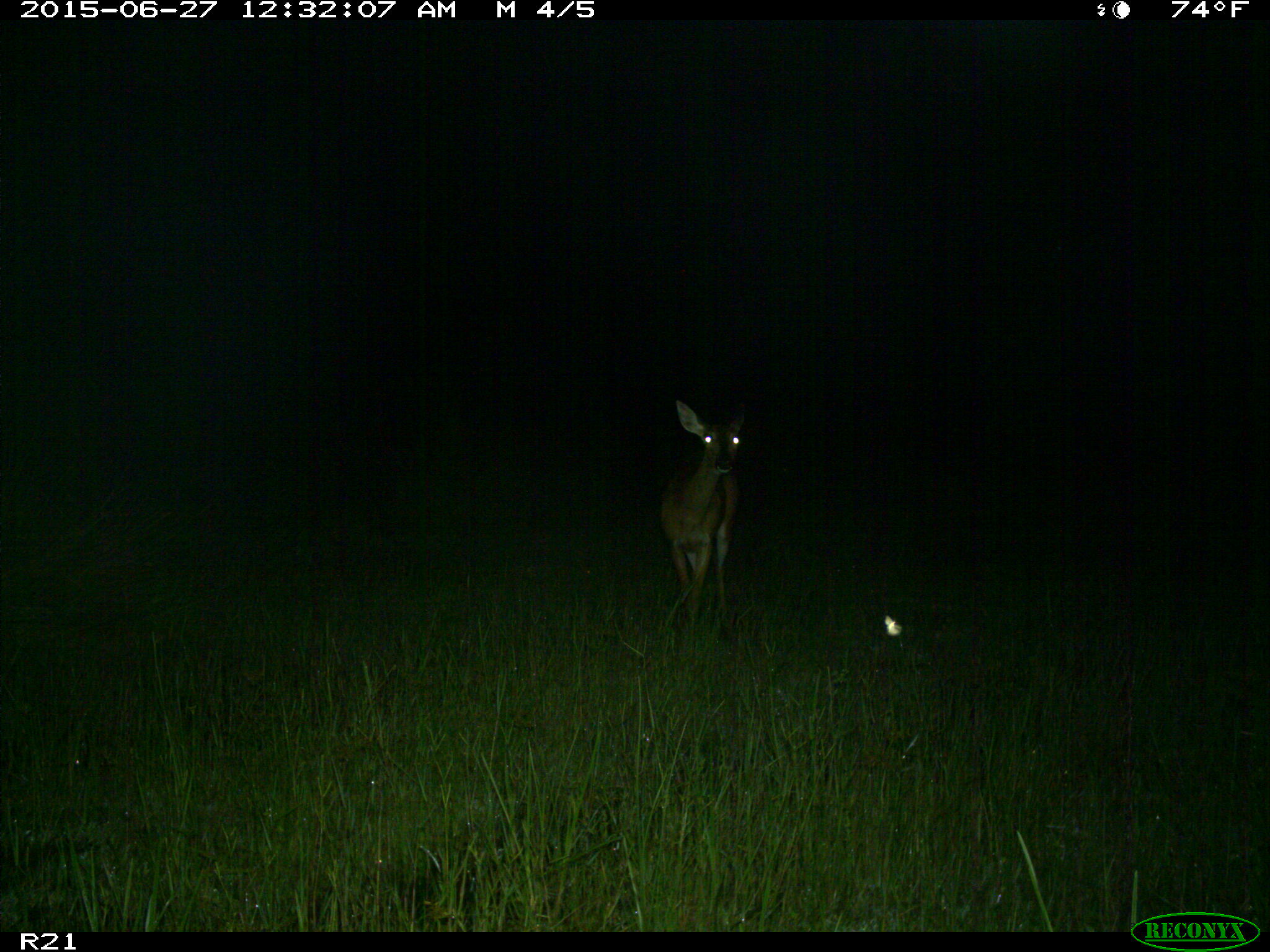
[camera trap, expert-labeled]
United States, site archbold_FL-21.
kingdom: Animalia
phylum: Chordata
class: Mammalia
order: Artiodactyla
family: Cervidae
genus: Odocoileus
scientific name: Odocoileus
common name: deer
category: unidentified deer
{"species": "unidentified deer (deer) (Odocoileus)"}